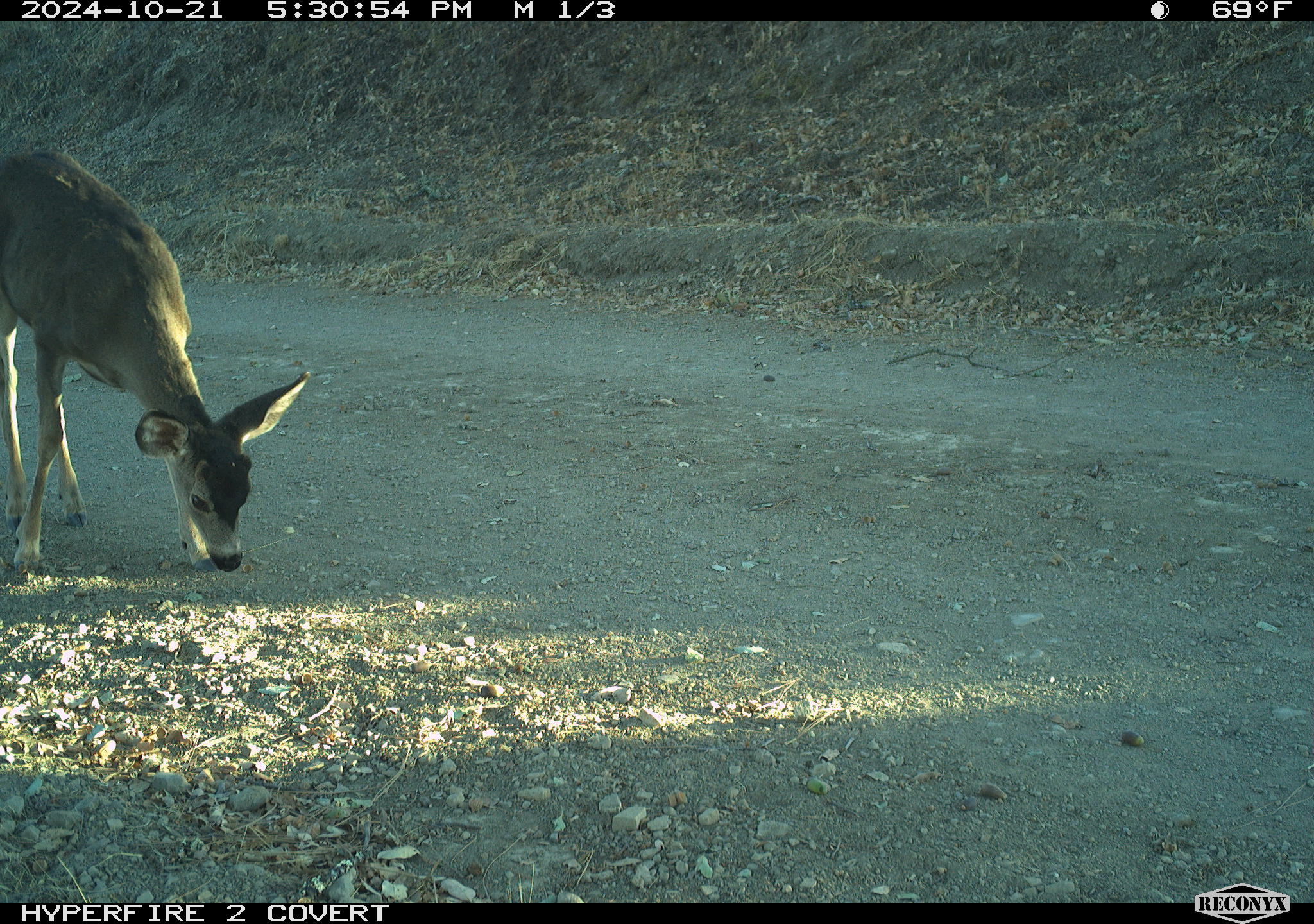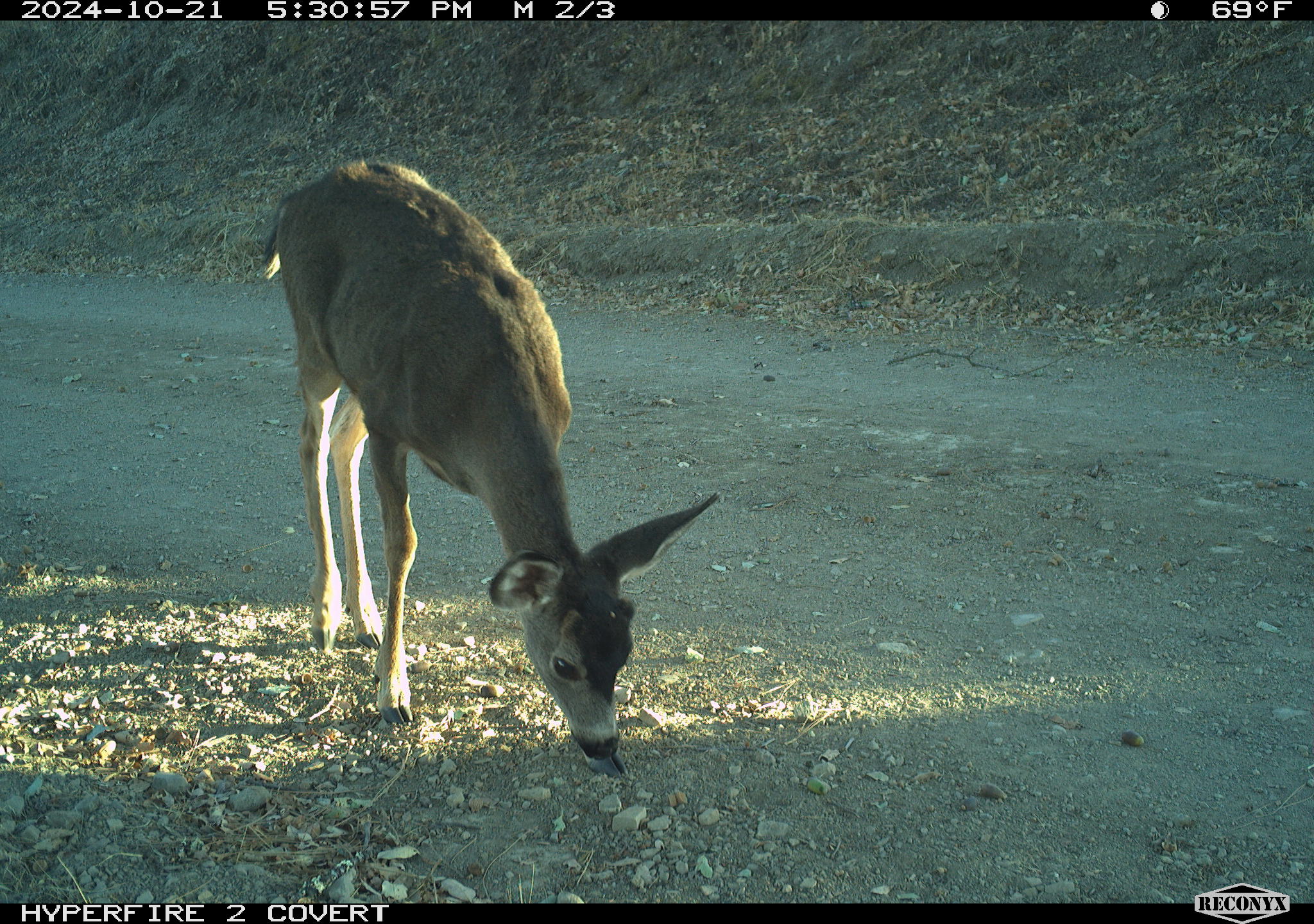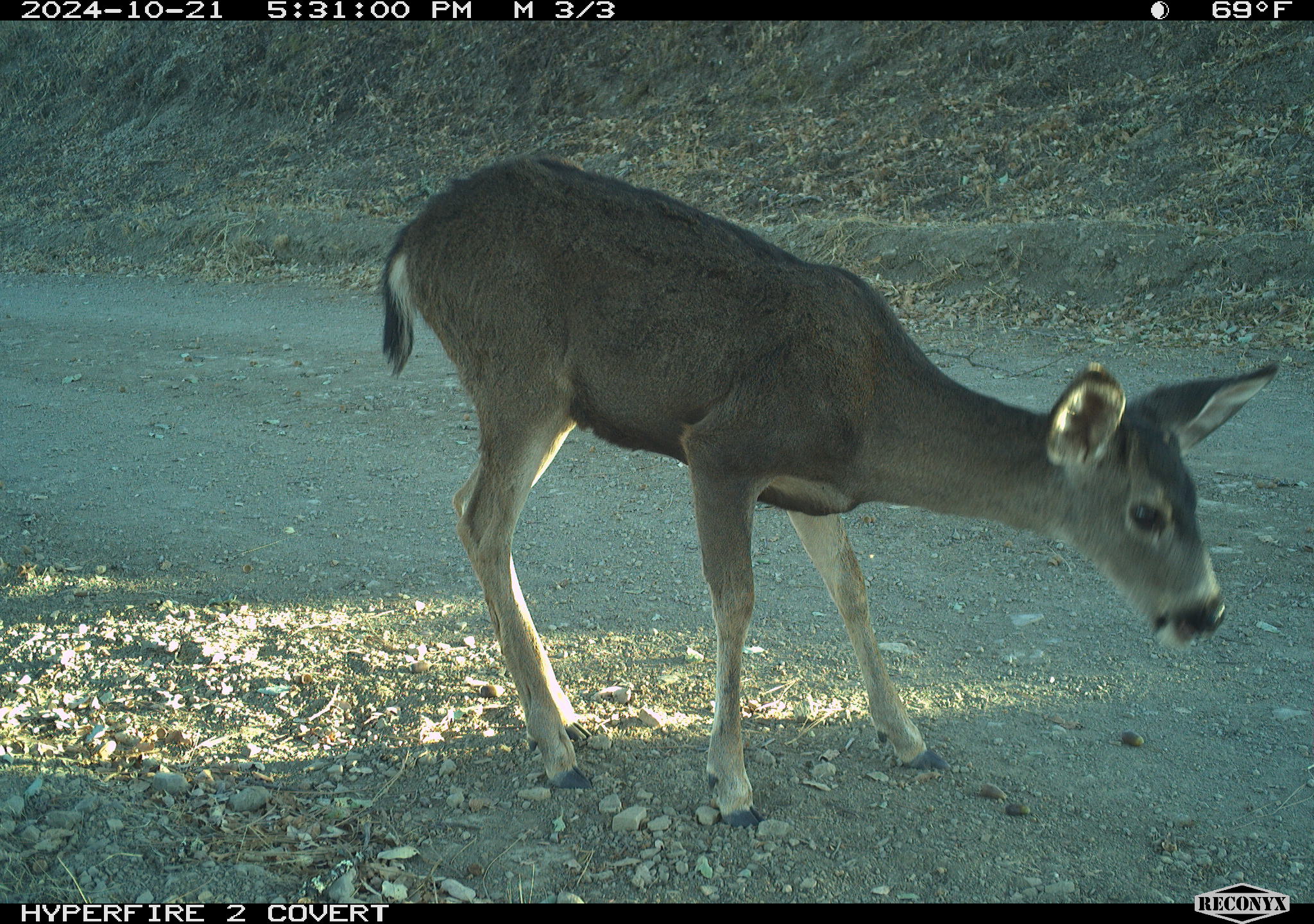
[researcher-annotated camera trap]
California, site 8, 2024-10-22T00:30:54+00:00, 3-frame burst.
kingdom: Animalia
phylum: Chordata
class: Mammalia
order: Artiodactyla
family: Cervidae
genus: Odocoileus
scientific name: Odocoileus hemionus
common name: mule deer